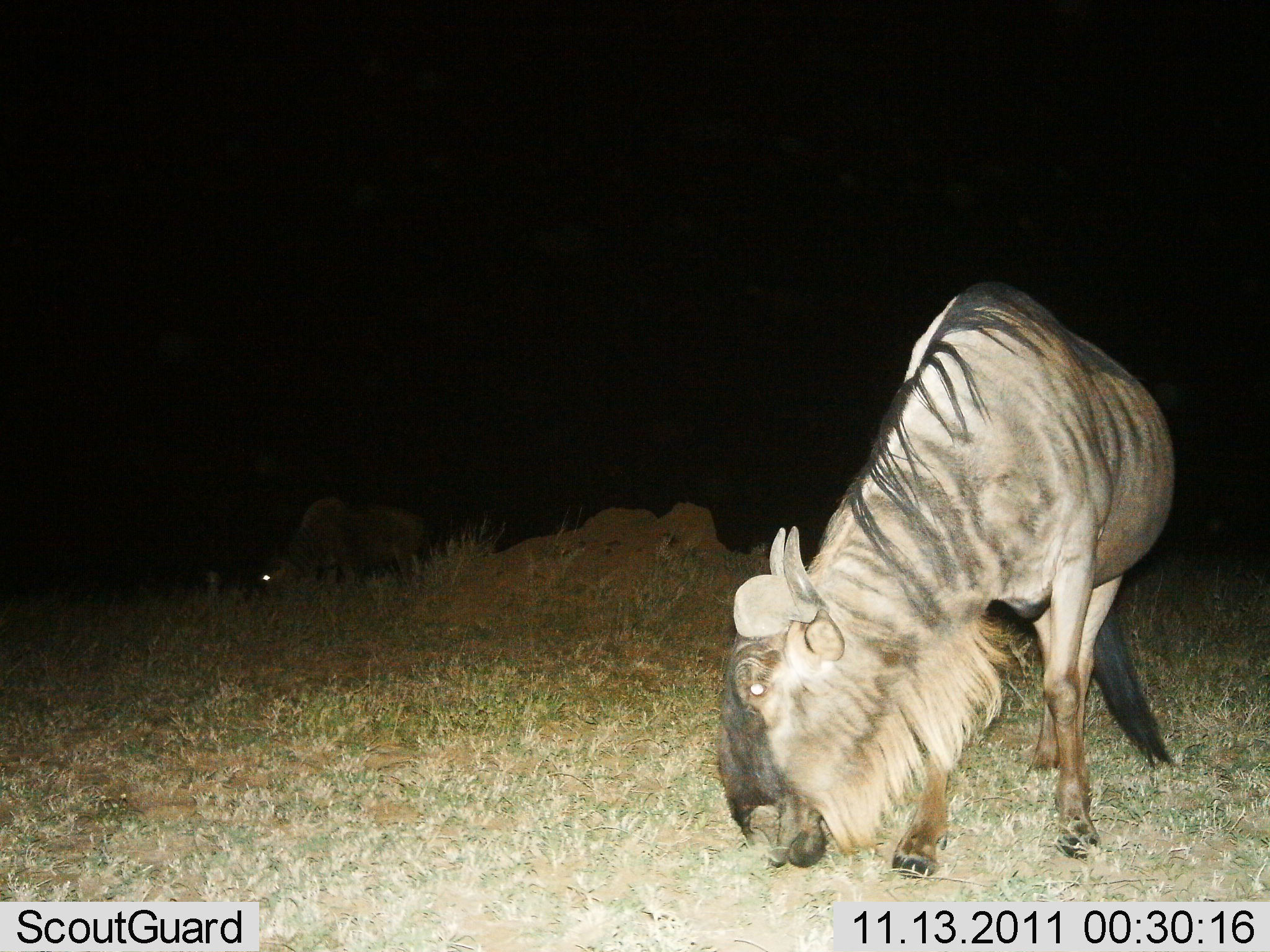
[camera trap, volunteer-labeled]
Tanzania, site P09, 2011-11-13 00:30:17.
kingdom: Animalia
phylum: Chordata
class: Mammalia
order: Artiodactyla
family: Bovidae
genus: Connochaetes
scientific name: Connochaetes taurinus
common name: blue wildebeest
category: wildebeest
Wildebeest (blue wildebeest) (Connochaetes taurinus), count 2. Behavior (volunteer vote fractions): standing 27%, resting 0%, moving 0%, interacting 0%. Young present (vote fraction): 0%. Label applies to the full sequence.